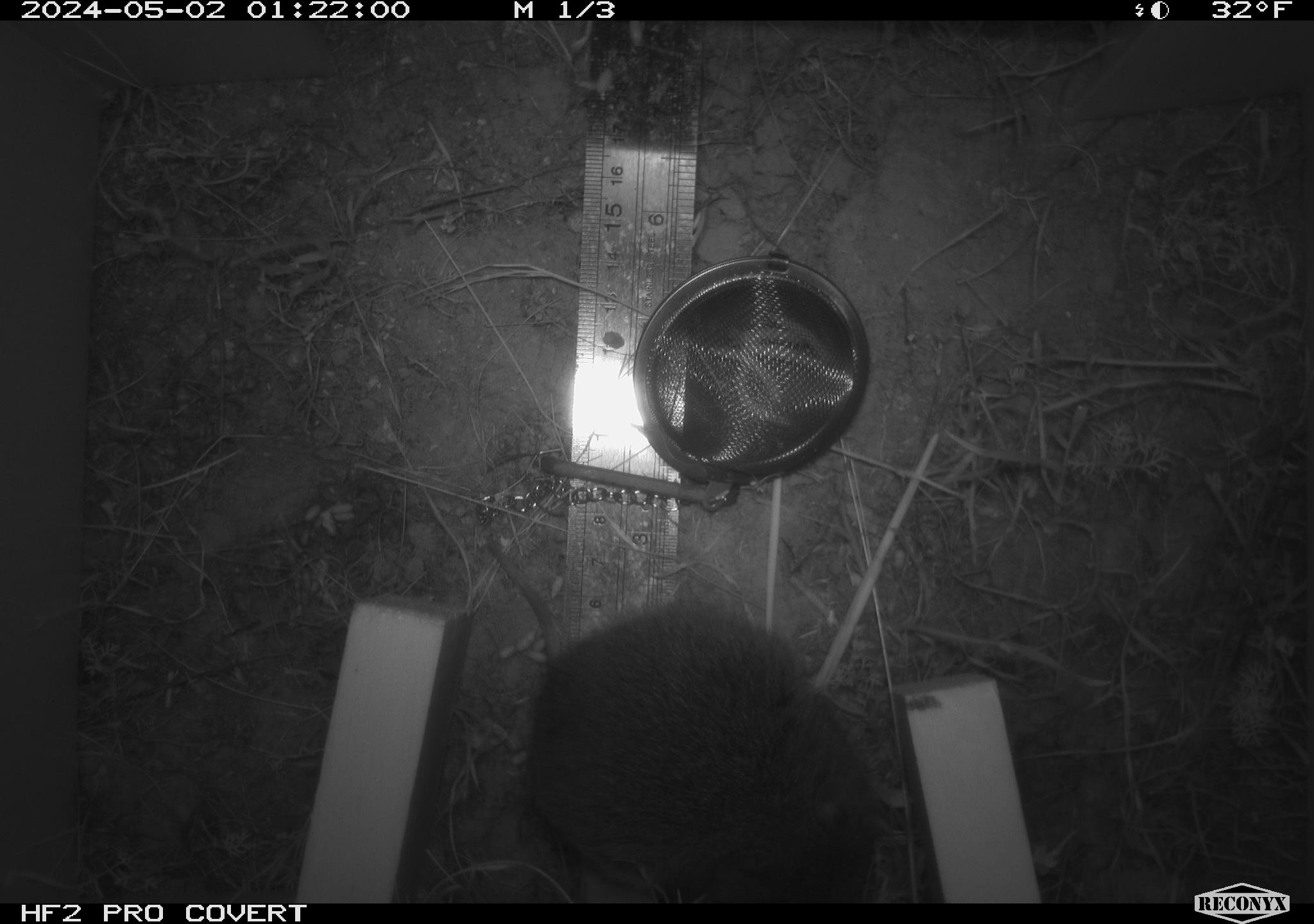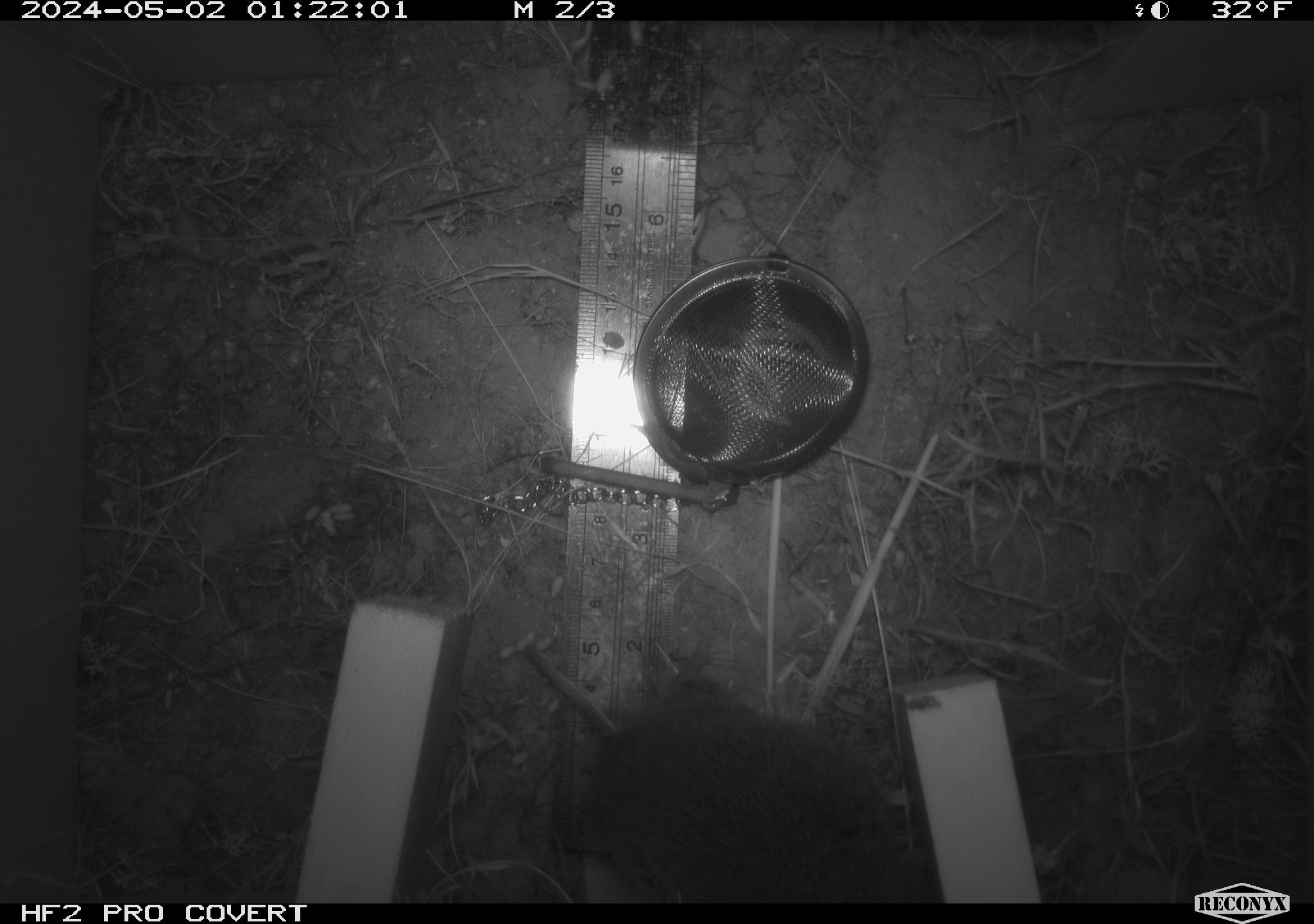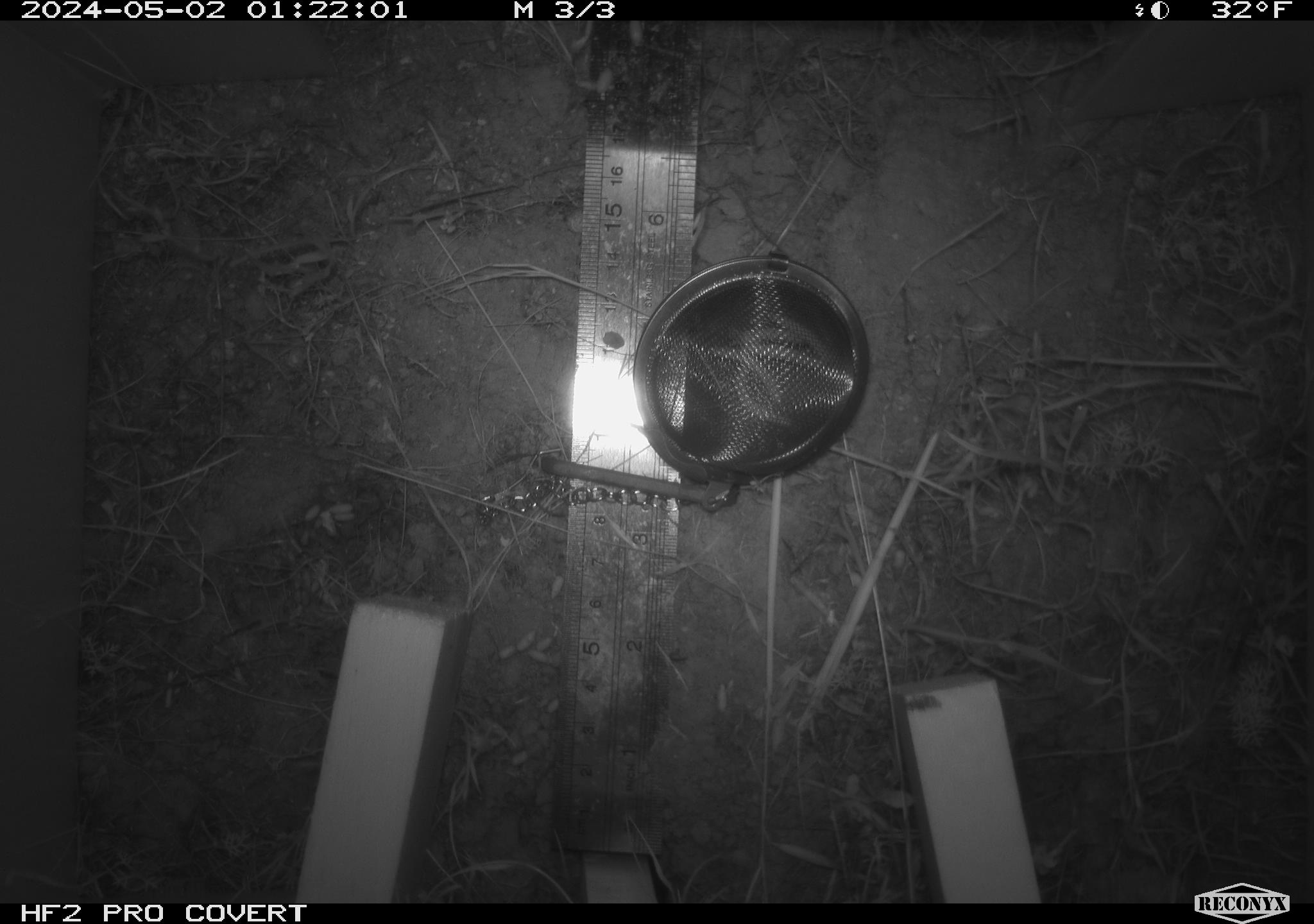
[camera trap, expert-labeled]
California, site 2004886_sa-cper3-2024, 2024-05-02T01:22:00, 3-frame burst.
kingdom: Animalia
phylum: Chordata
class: Mammalia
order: Rodentia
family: Cricetidae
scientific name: Arvicolinae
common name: voles, lemmings, and muskrats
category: arvicolinae subfamily